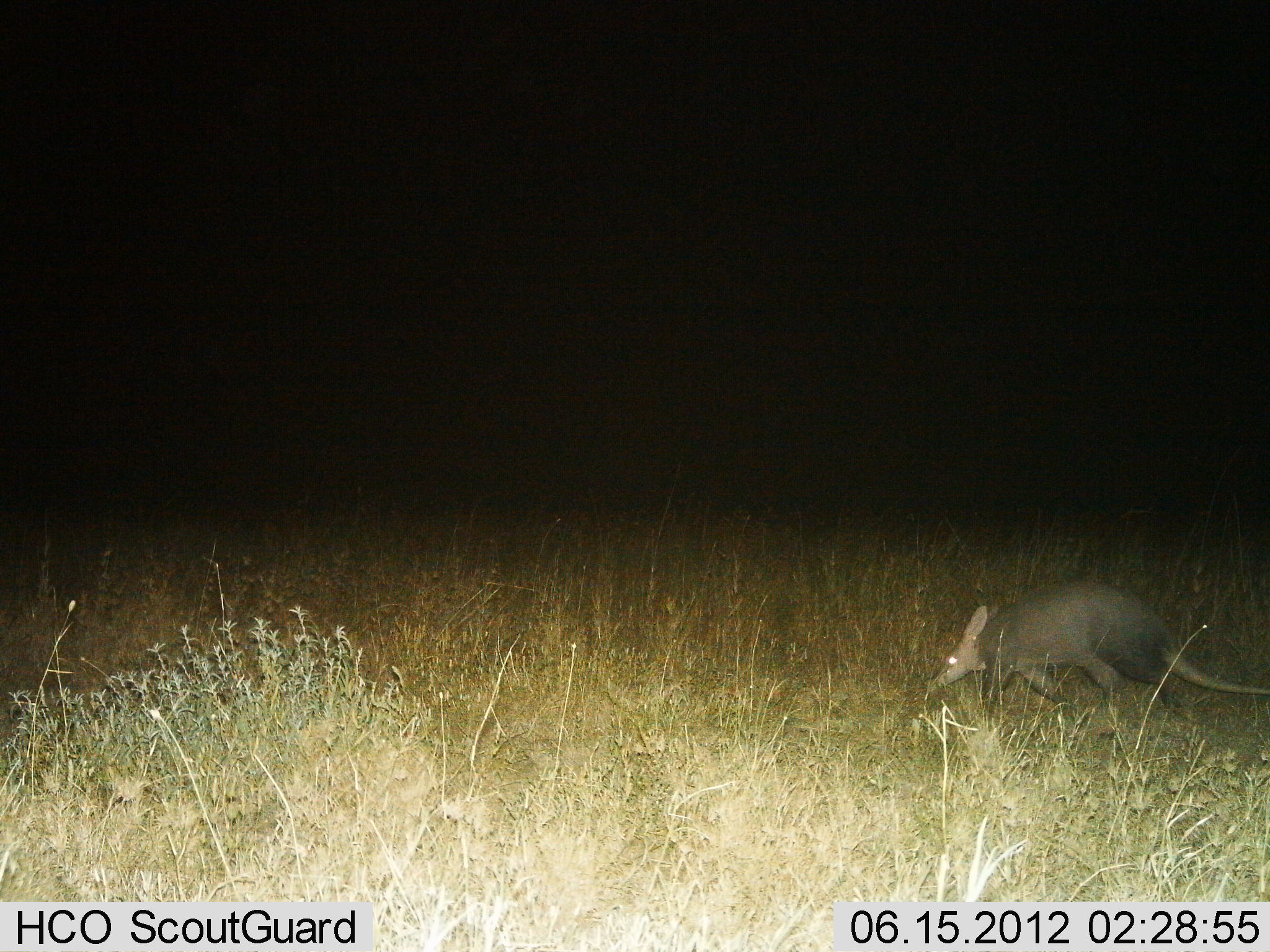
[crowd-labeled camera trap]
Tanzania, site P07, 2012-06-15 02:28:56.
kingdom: Animalia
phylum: Chordata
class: Mammalia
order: Tubulidentata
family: Orycteropodidae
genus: Orycteropus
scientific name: Orycteropus afer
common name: aardvark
Aardvark (Orycteropus afer), count 1. Behavior (volunteer vote fractions): standing 20%, resting 0%, moving 80%, interacting 0%. Young present (vote fraction): 0%. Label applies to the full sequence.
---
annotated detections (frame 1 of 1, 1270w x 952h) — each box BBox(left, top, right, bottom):
animal: BBox(926, 582, 1267, 705)